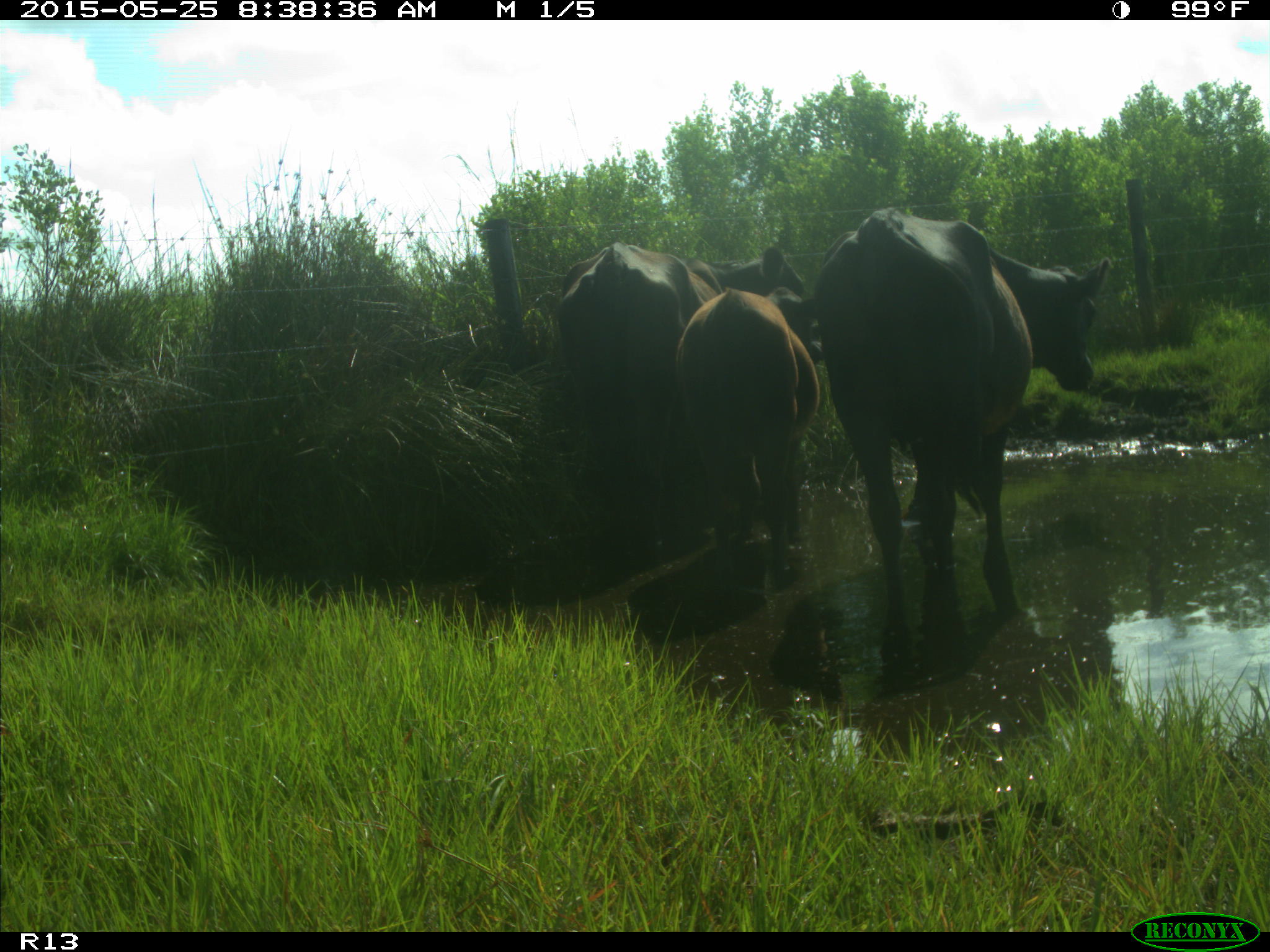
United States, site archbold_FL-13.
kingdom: Animalia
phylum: Chordata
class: Mammalia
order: Artiodactyla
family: Bovidae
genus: Bos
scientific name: Bos taurus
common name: domestic cow